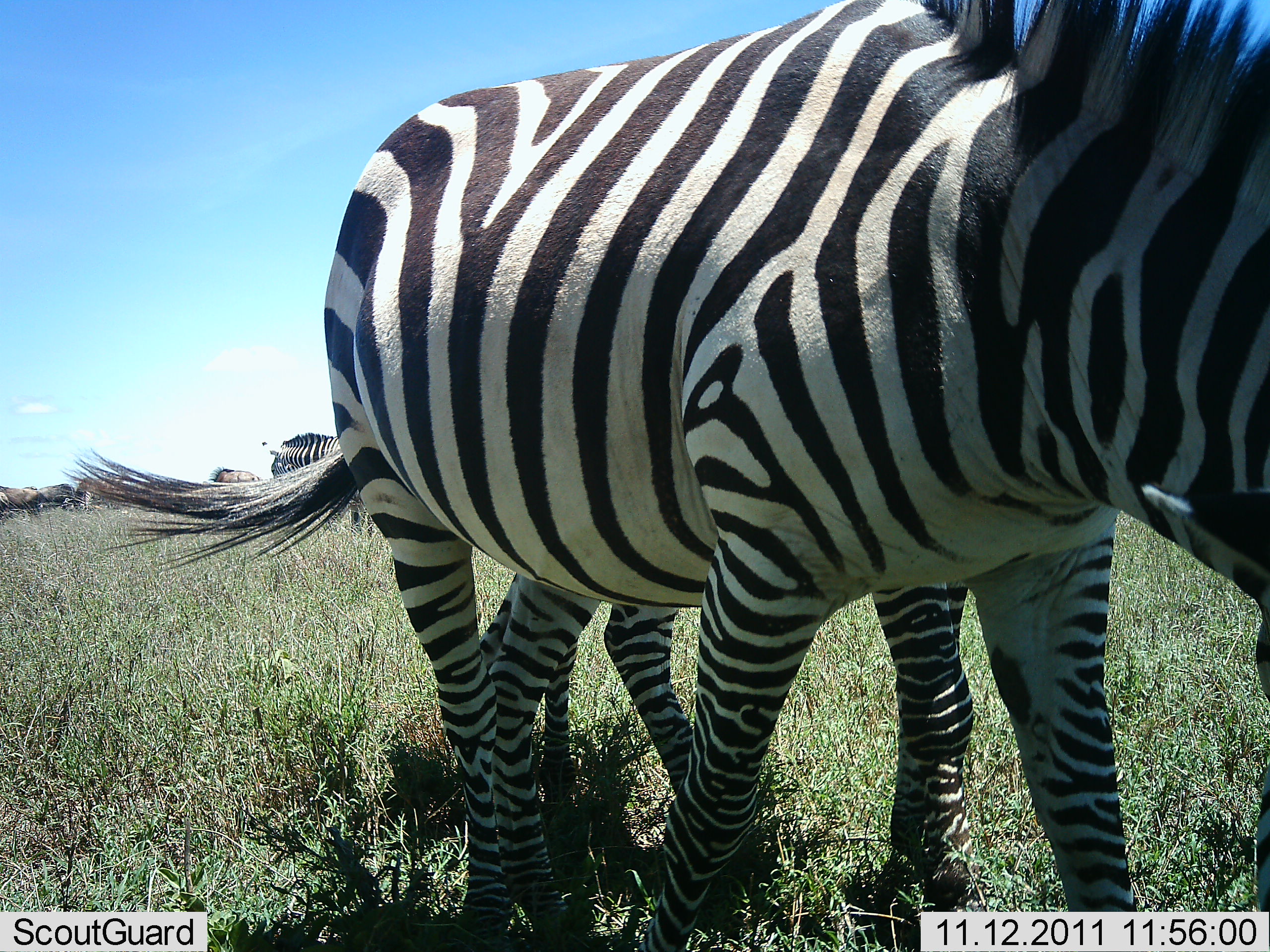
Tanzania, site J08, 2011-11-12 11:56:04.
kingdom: Animalia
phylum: Chordata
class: Mammalia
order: Perissodactyla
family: Equidae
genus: Equus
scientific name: Equus quagga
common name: plains zebra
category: zebra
Zebra (plains zebra) (Equus quagga), count 3. Behavior (volunteer vote fractions): standing 80%, resting 0%, moving 27%, interacting 20%. Young present (vote fraction): 20%. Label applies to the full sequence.